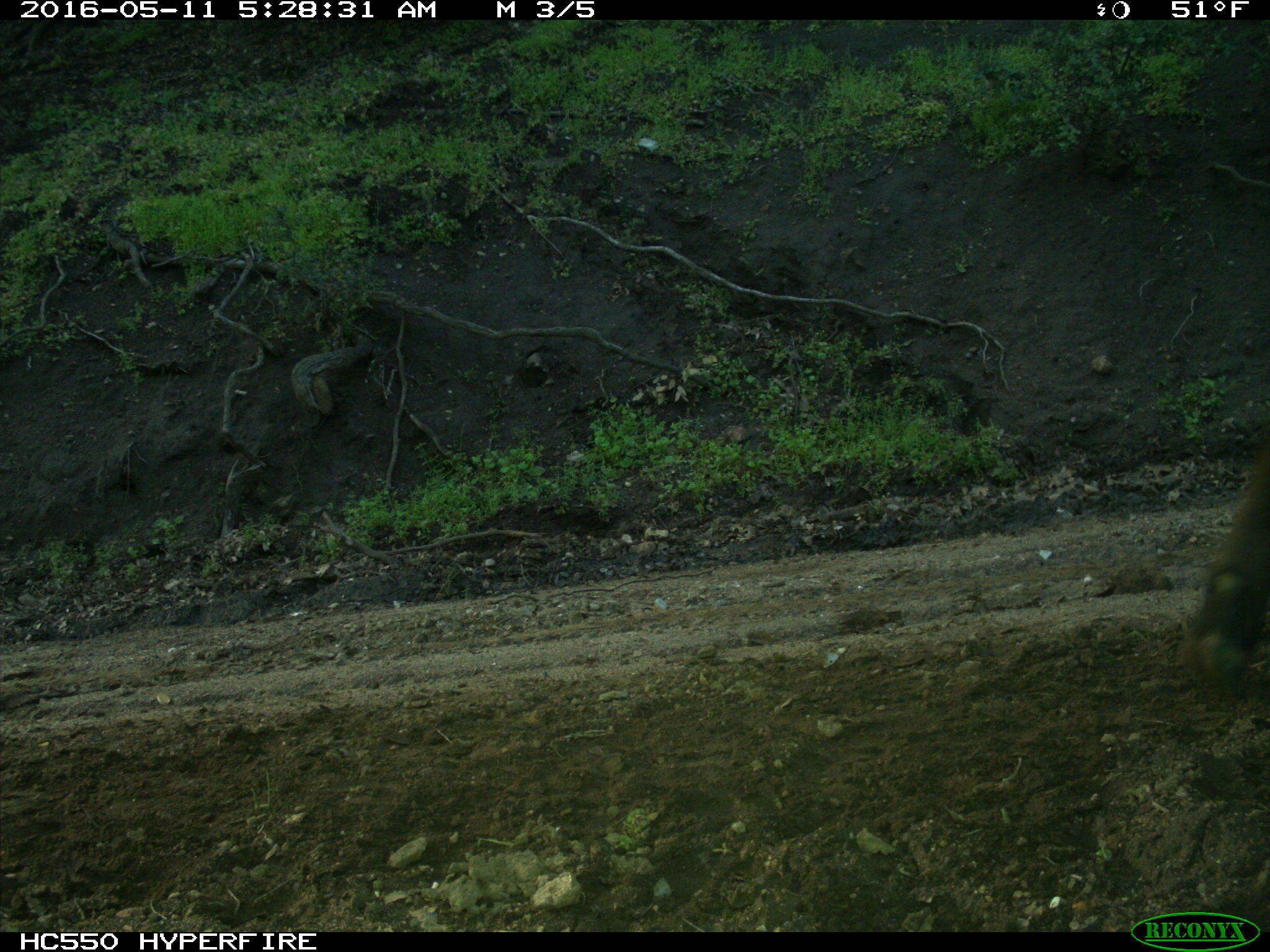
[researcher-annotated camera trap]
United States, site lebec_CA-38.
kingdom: Animalia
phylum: Chordata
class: Mammalia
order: Artiodactyla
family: Bovidae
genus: Bos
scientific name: Bos taurus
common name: domestic cow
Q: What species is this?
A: Bos taurus (domestic cow).